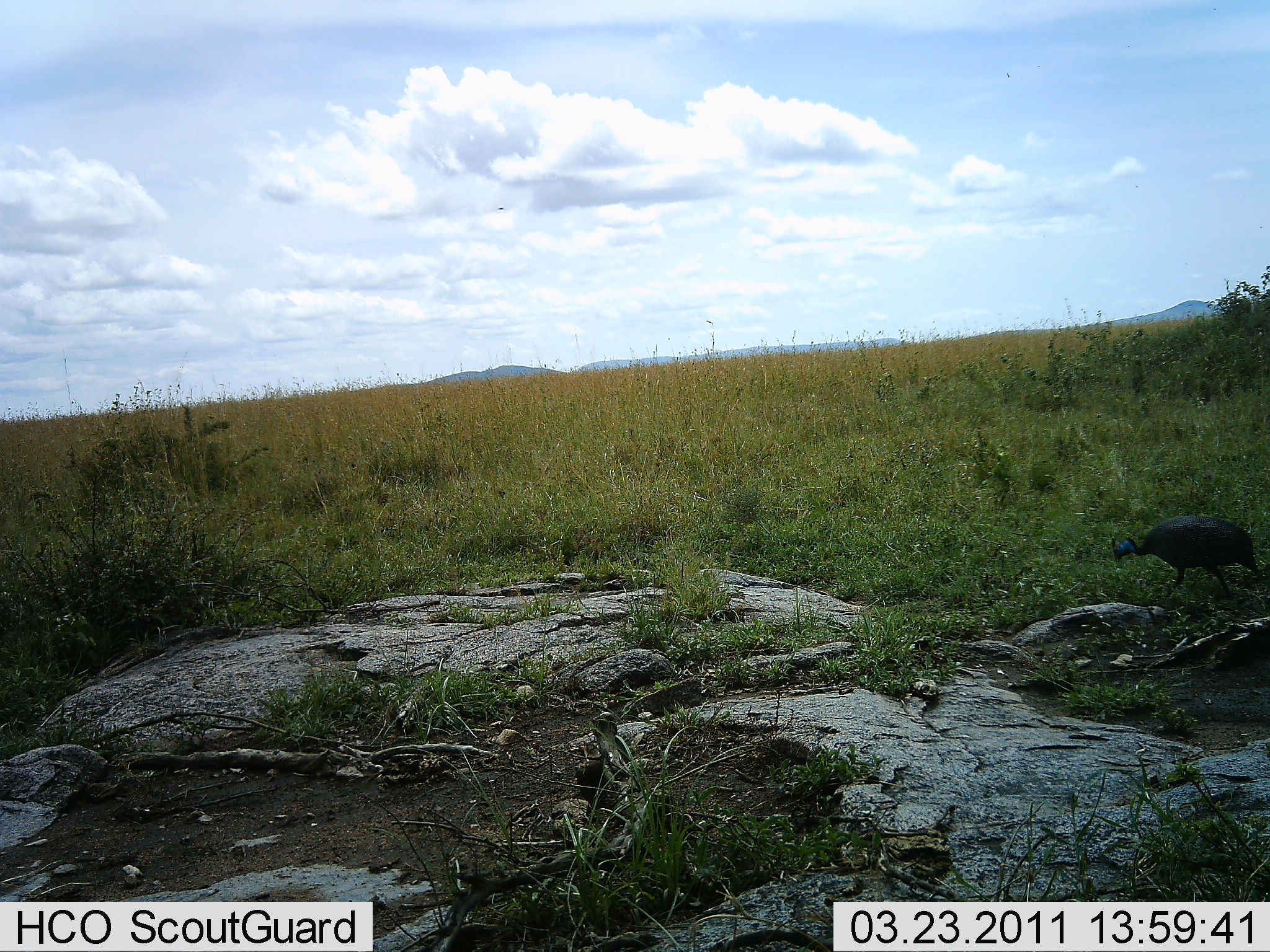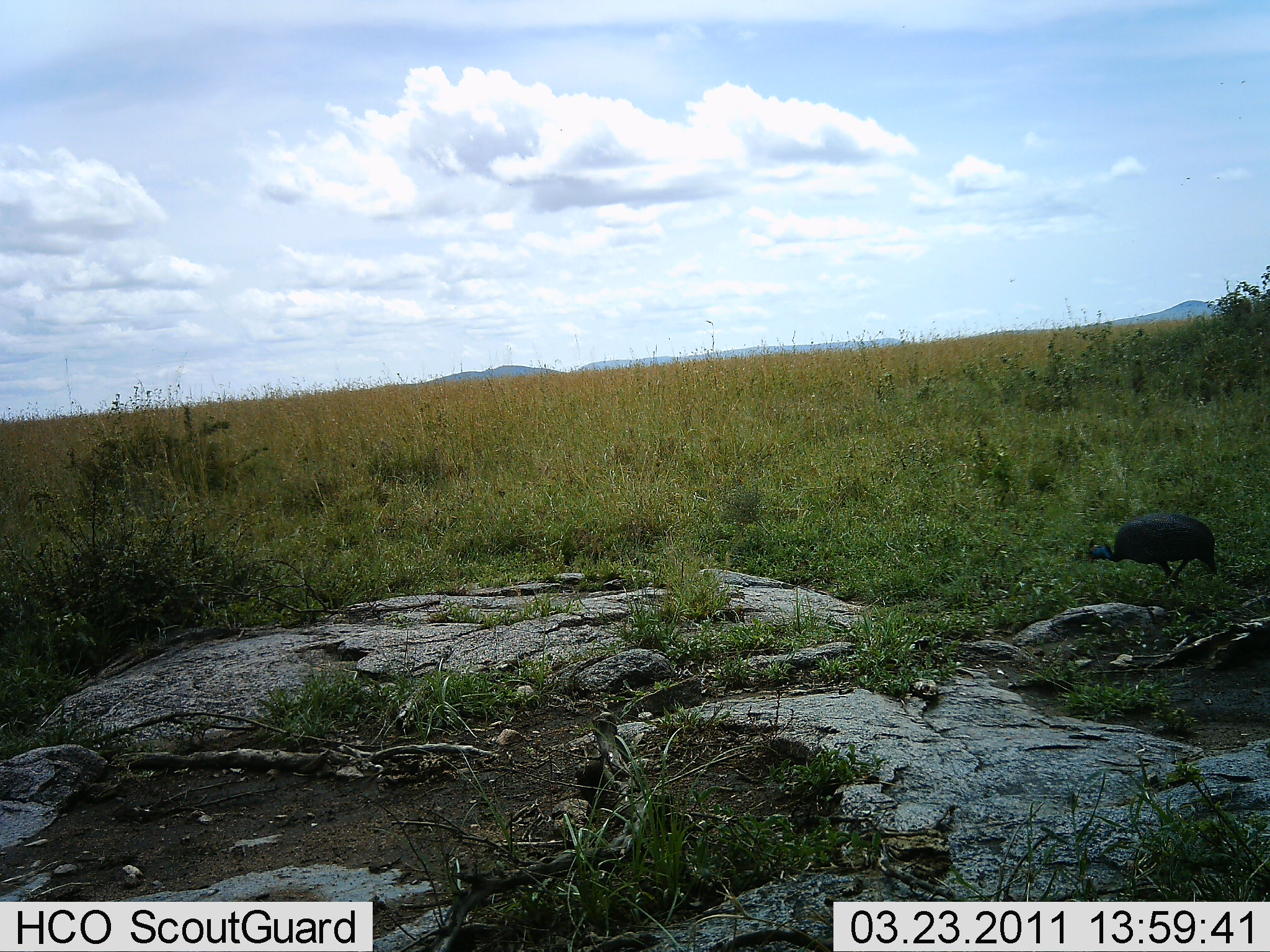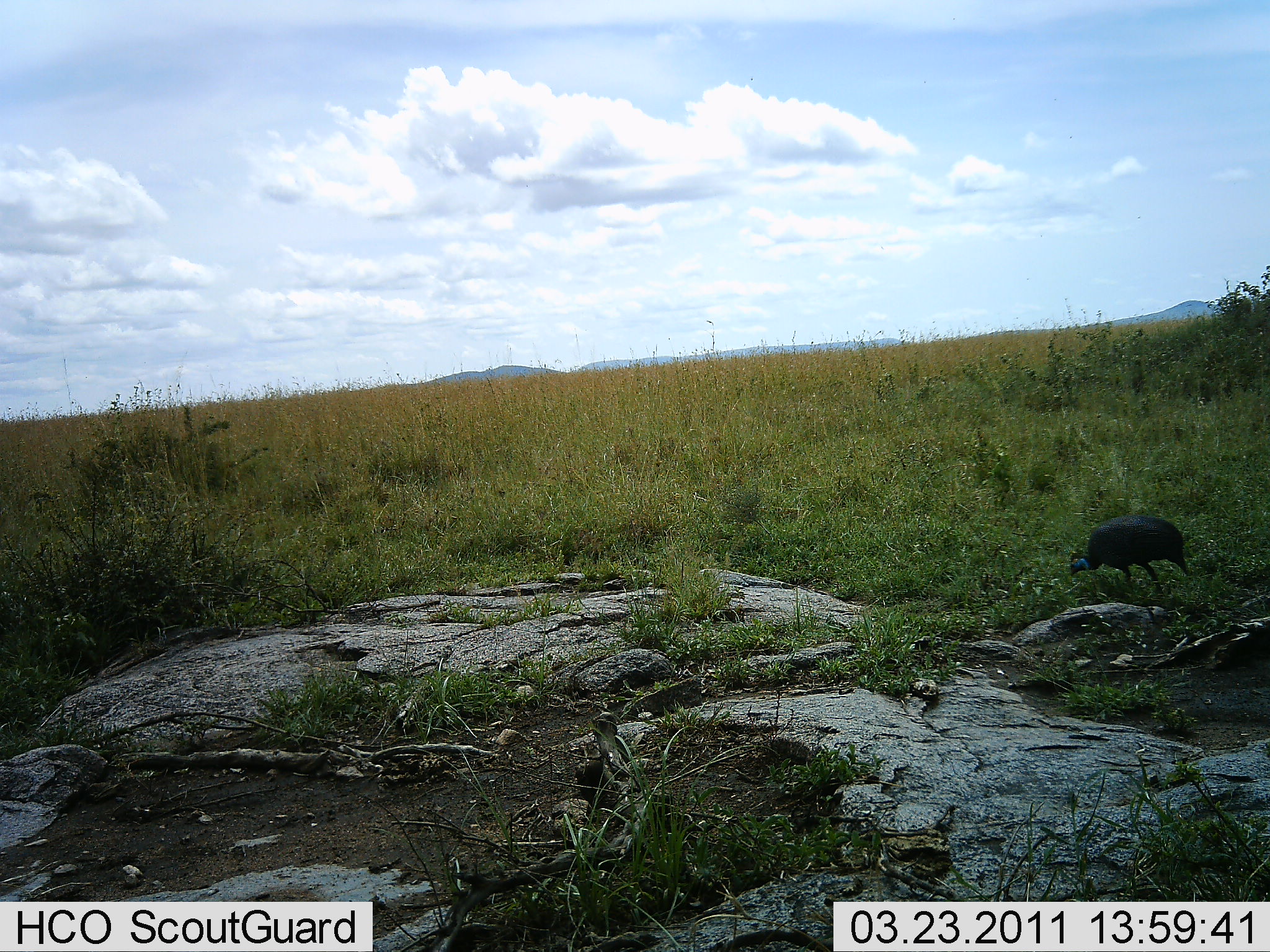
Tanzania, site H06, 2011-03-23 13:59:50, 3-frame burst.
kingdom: Animalia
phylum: Chordata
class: Aves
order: Galliformes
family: Numididae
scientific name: Numididae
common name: guinea fowl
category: guineafowl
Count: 1.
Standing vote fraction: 10%.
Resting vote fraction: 0%.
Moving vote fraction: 40%.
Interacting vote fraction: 0%.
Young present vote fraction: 0%.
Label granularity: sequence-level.